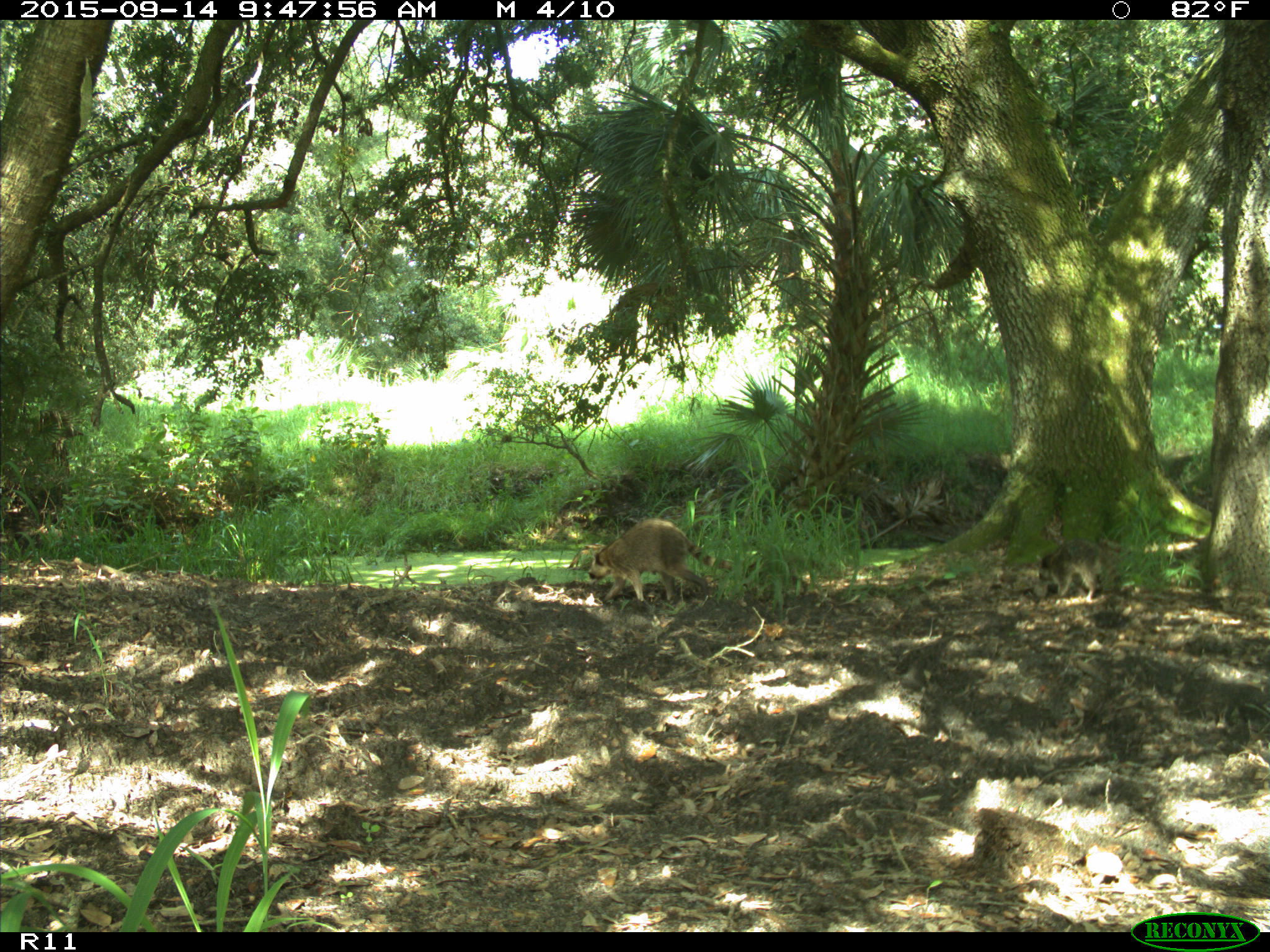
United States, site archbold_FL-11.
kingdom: Animalia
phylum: Chordata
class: Mammalia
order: Carnivora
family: Procyonidae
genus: Procyon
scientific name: Procyon lotor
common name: common raccoon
Procyon lotor (common raccoon).